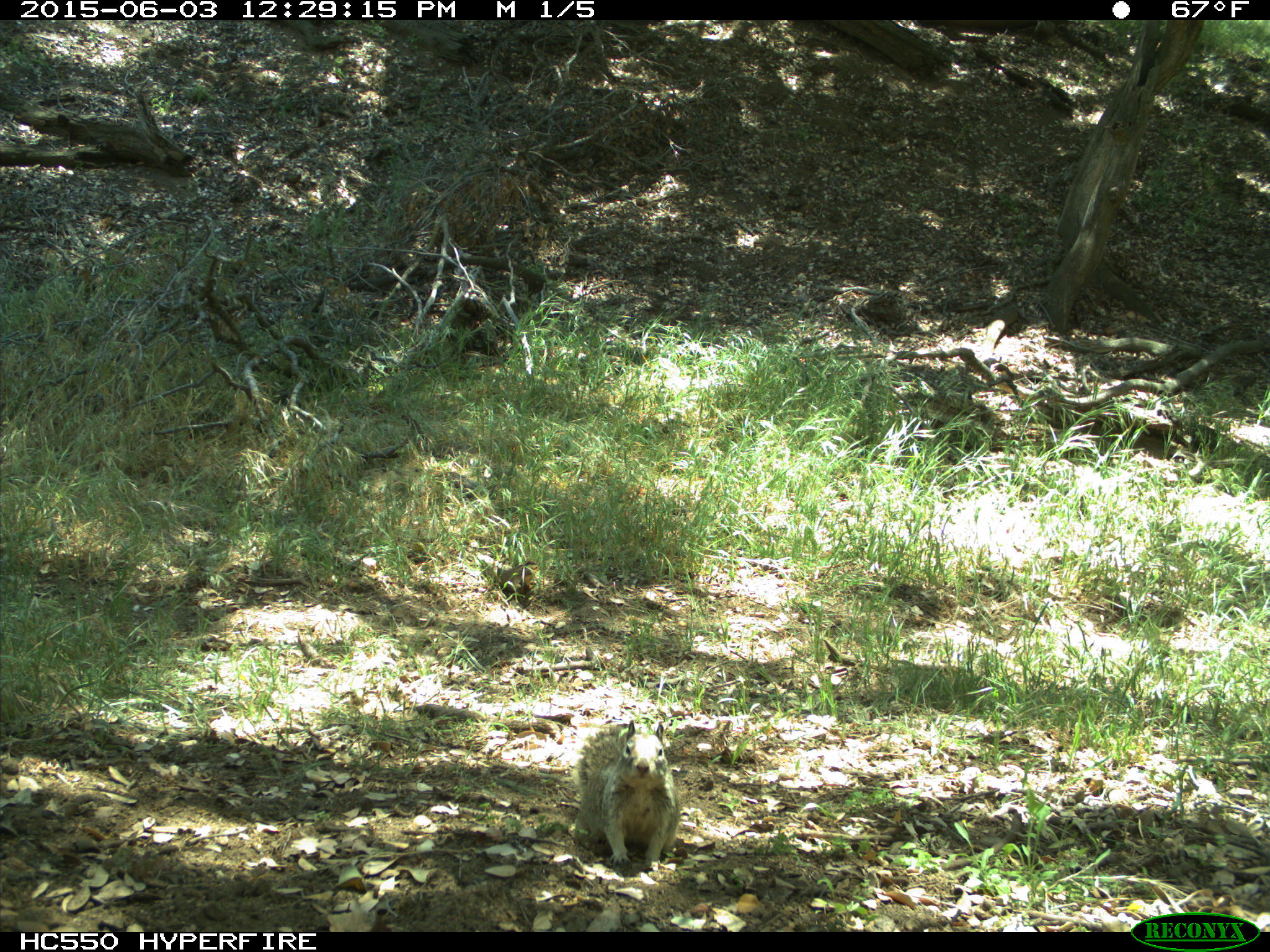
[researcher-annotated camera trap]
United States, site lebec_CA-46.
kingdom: Animalia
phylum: Chordata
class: Mammalia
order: Rodentia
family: Sciuridae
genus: Otospermophilus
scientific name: Otospermophilus beecheyi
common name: california ground squirrel